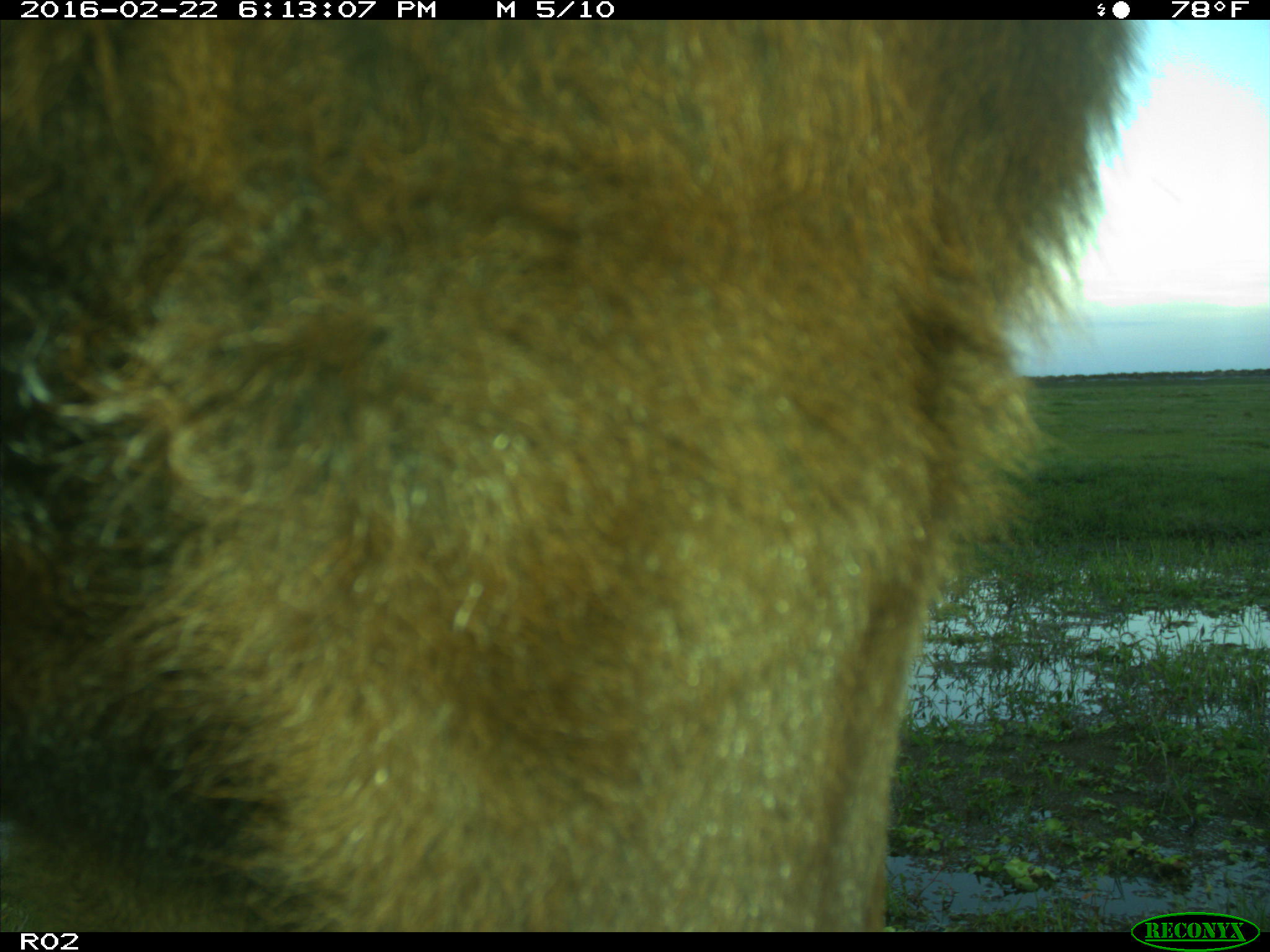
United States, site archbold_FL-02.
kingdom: Animalia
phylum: Chordata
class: Mammalia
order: Artiodactyla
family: Bovidae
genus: Bos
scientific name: Bos taurus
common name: domestic cow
Bos taurus (domestic cow).